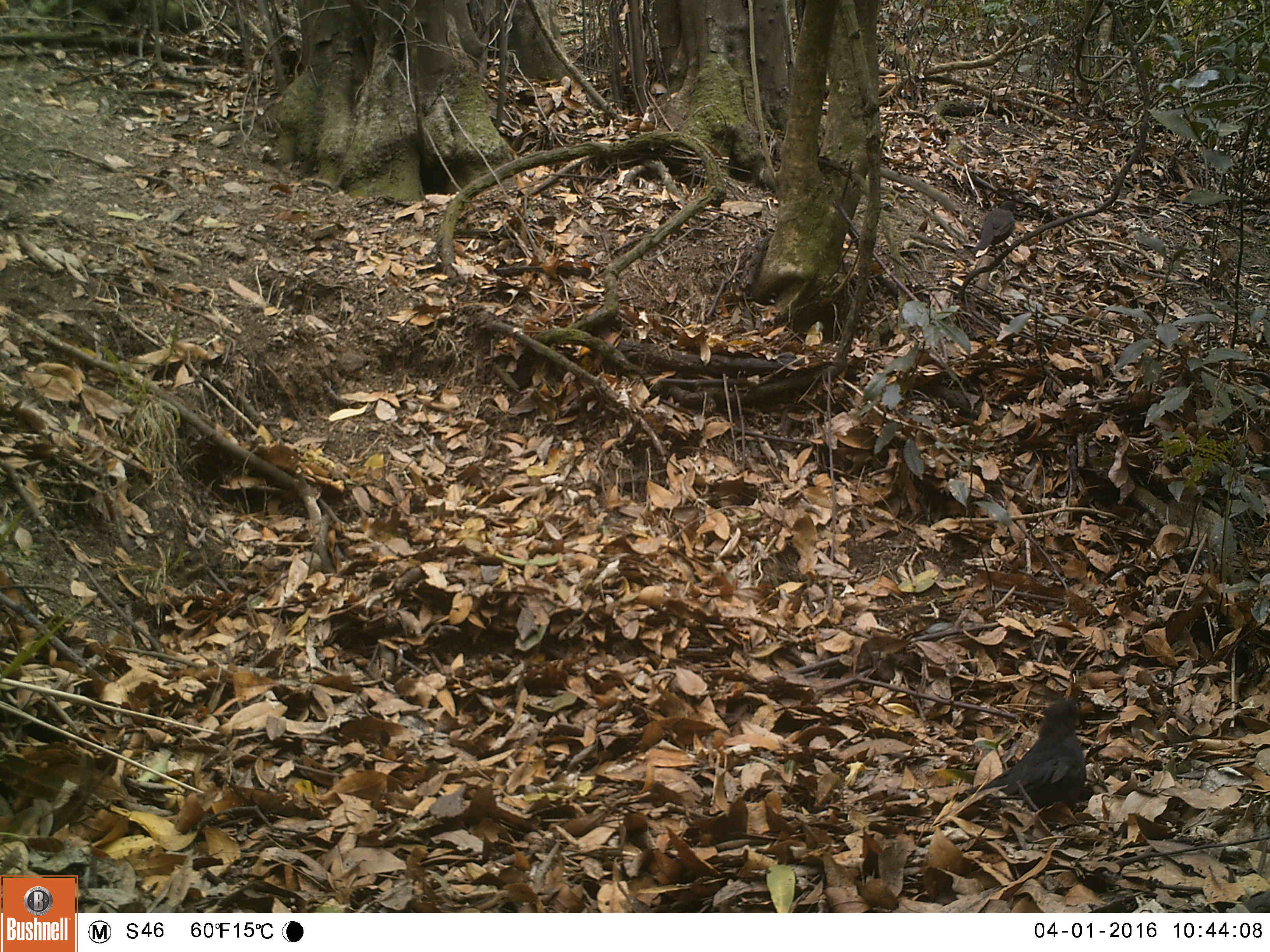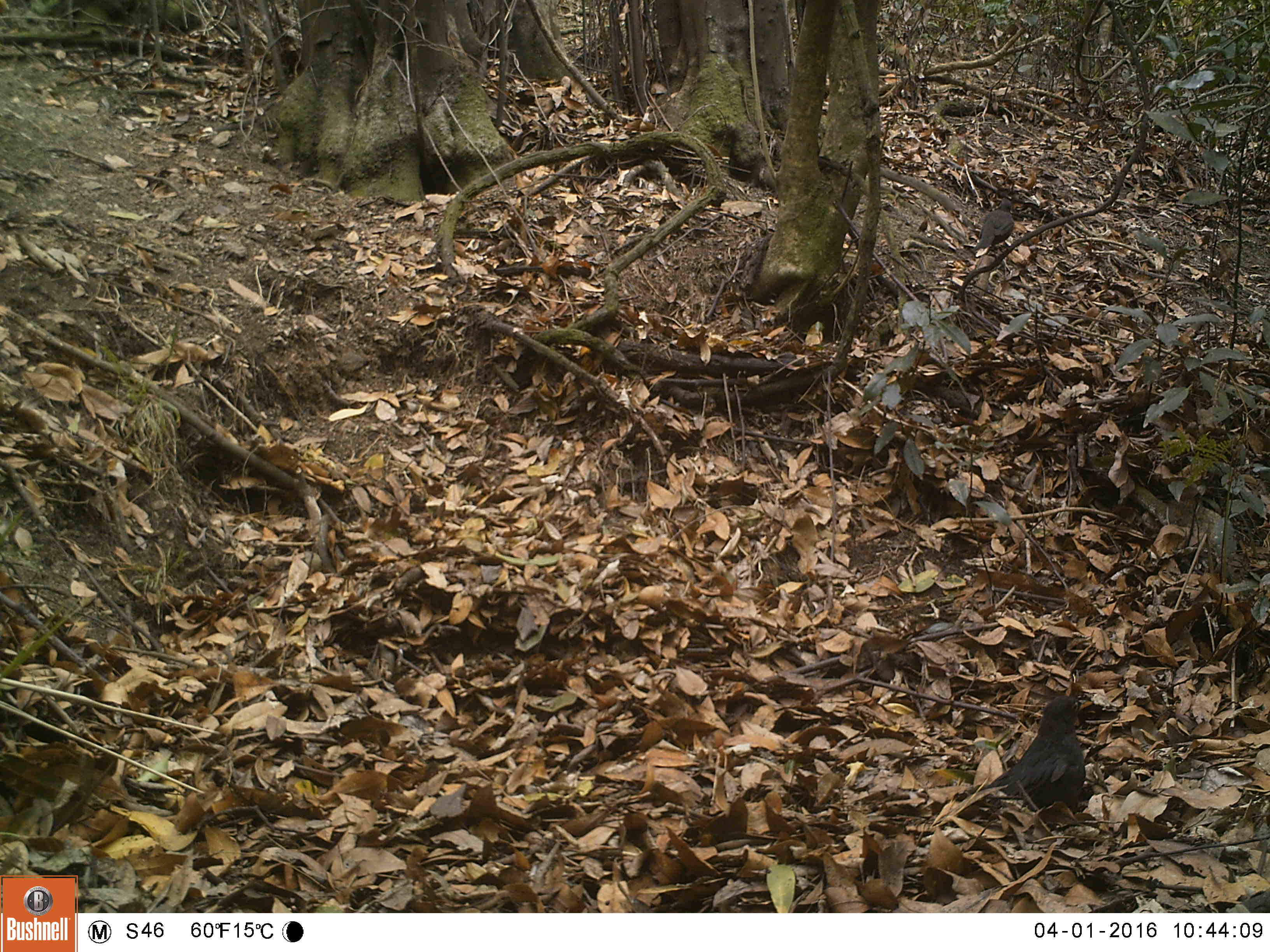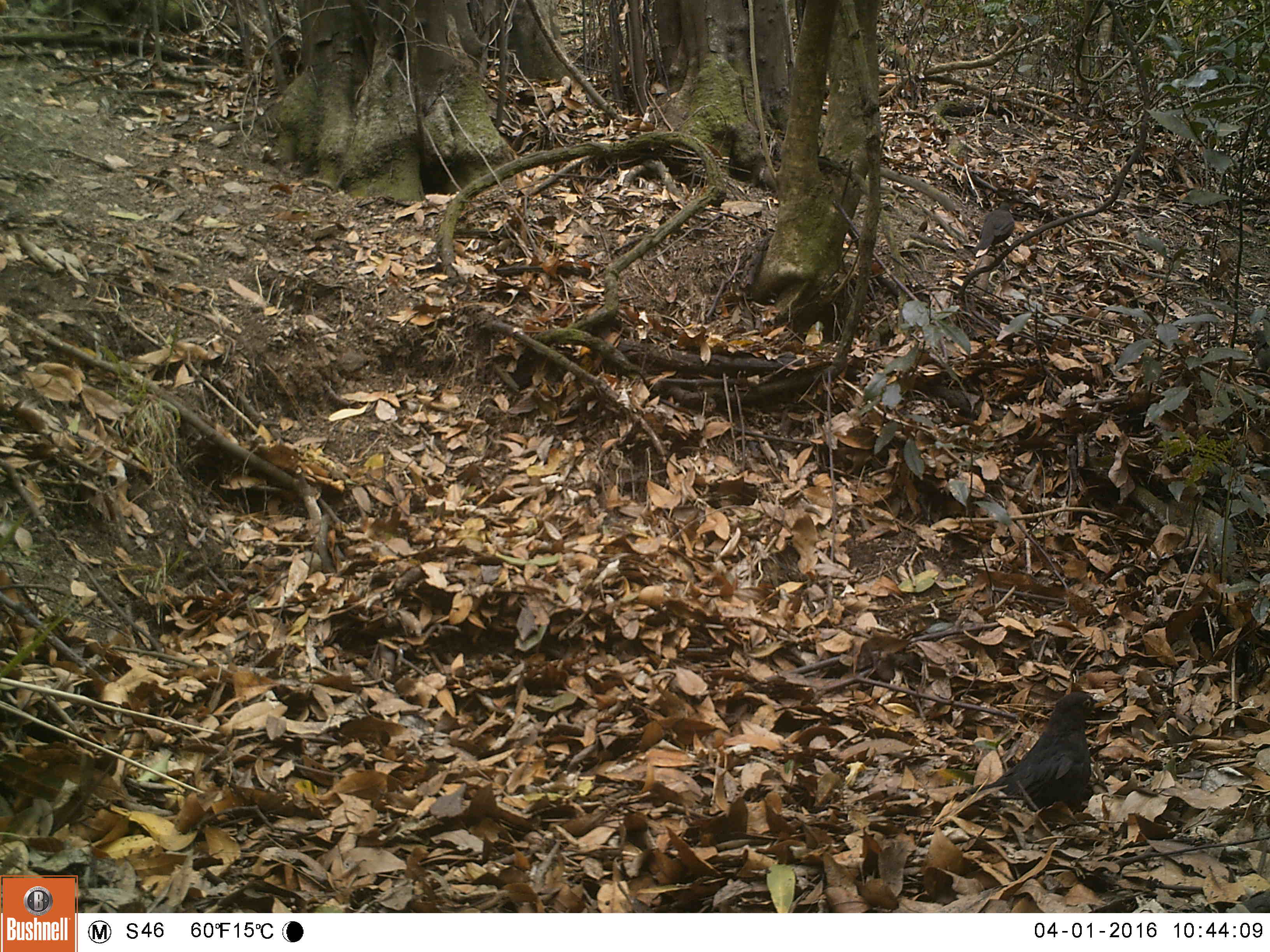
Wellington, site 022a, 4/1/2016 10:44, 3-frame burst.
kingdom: Animalia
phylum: Chordata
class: Aves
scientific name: Aves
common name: bird